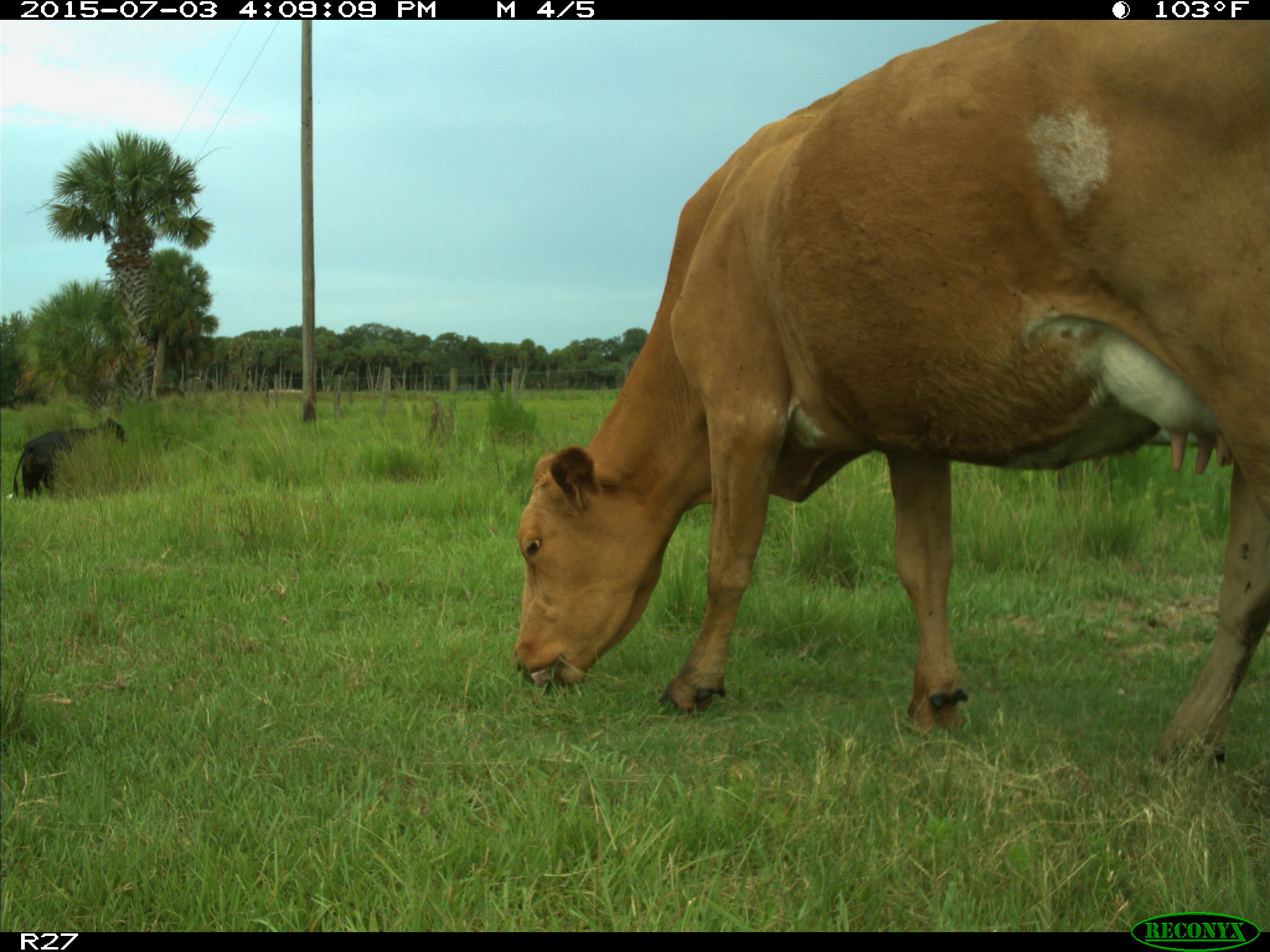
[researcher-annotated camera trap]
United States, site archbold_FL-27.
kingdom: Animalia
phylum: Chordata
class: Mammalia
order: Artiodactyla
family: Bovidae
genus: Bos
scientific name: Bos taurus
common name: domestic cow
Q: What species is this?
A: Bos taurus (domestic cow).